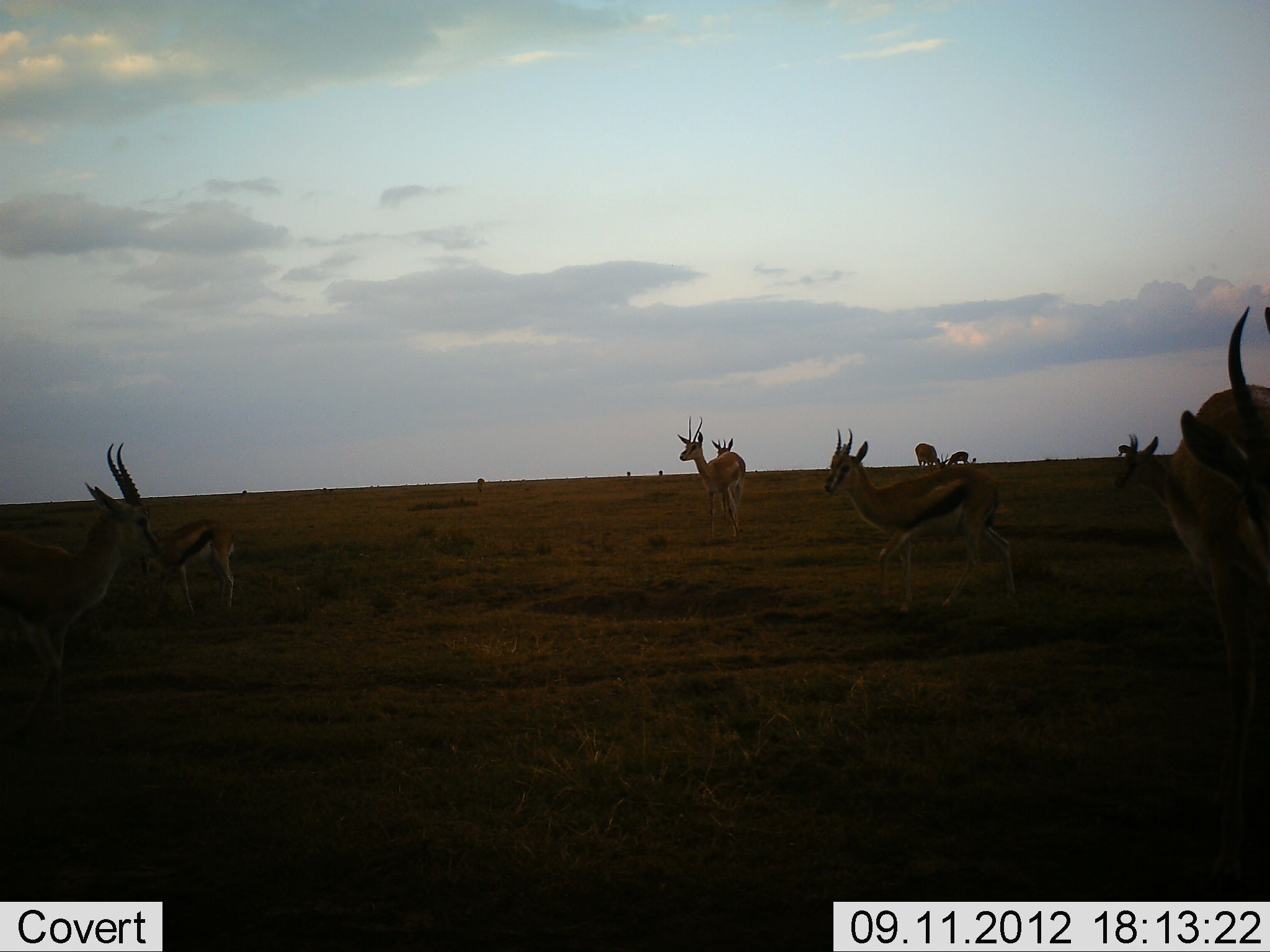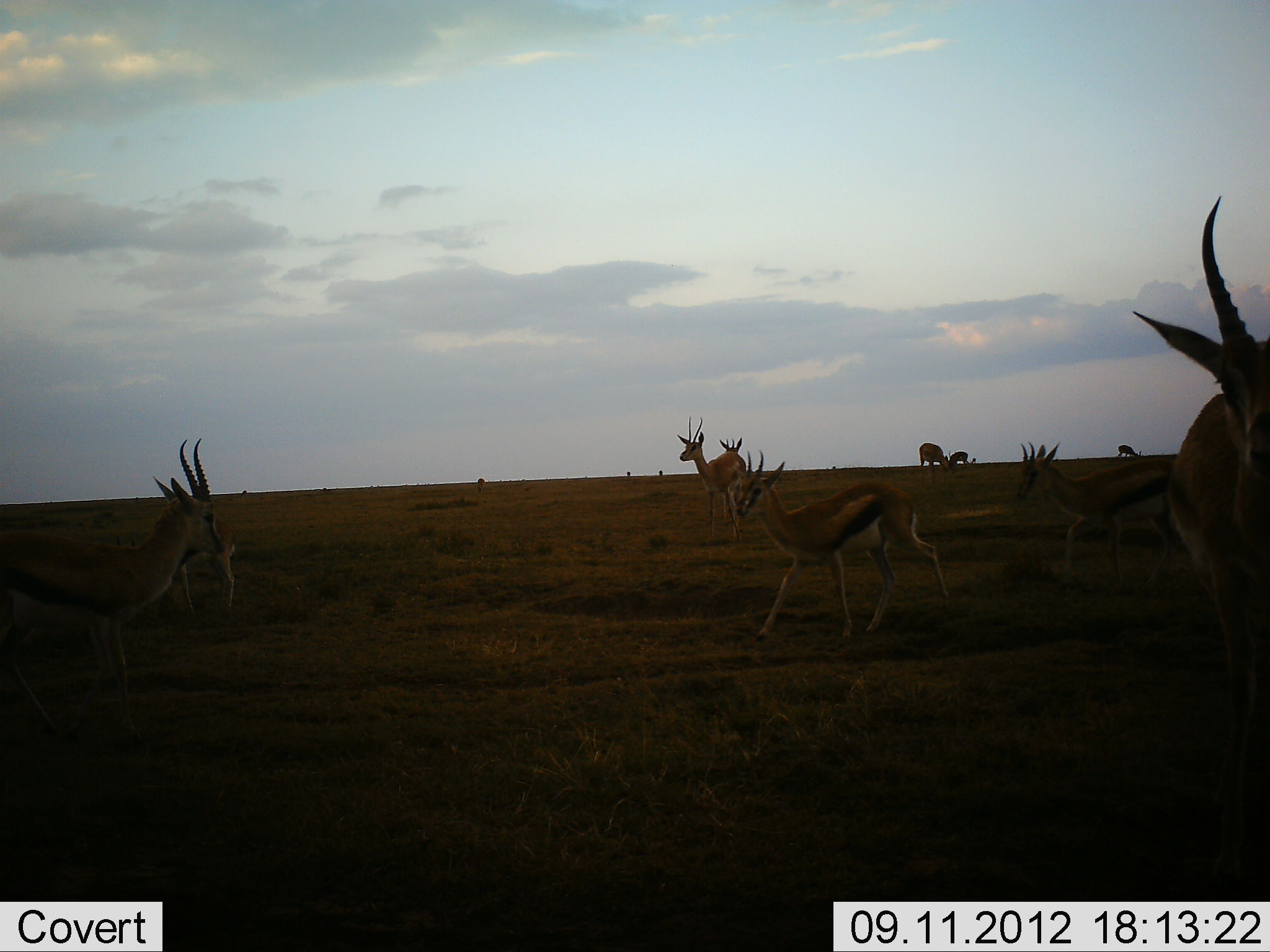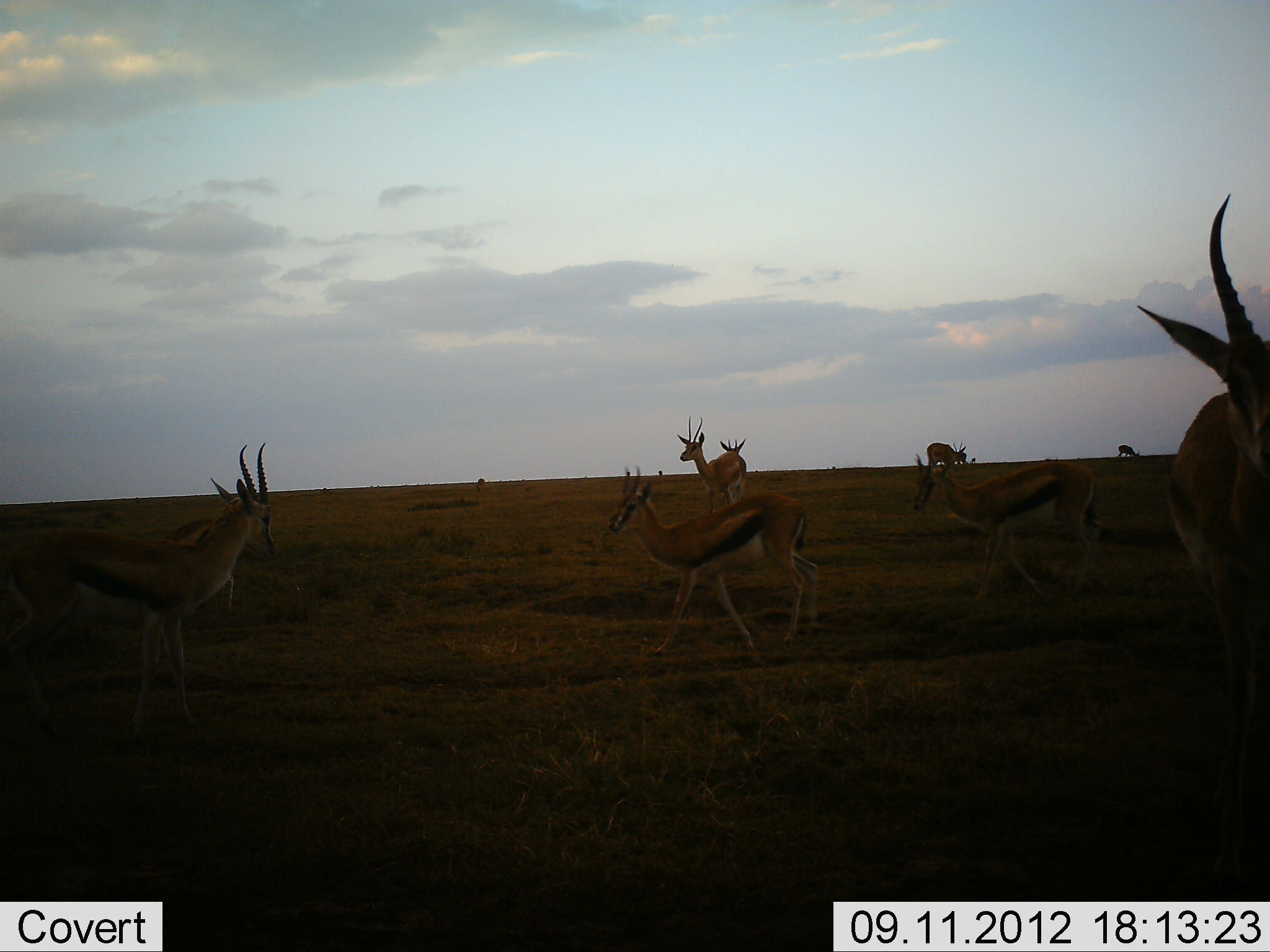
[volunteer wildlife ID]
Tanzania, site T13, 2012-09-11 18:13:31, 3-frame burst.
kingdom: Animalia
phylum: Chordata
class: Mammalia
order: Artiodactyla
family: Bovidae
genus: Eudorcas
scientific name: Eudorcas thomsonii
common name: thomson's gazelle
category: gazellethomsons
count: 10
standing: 60%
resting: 0%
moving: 100%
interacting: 0%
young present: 0%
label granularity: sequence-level